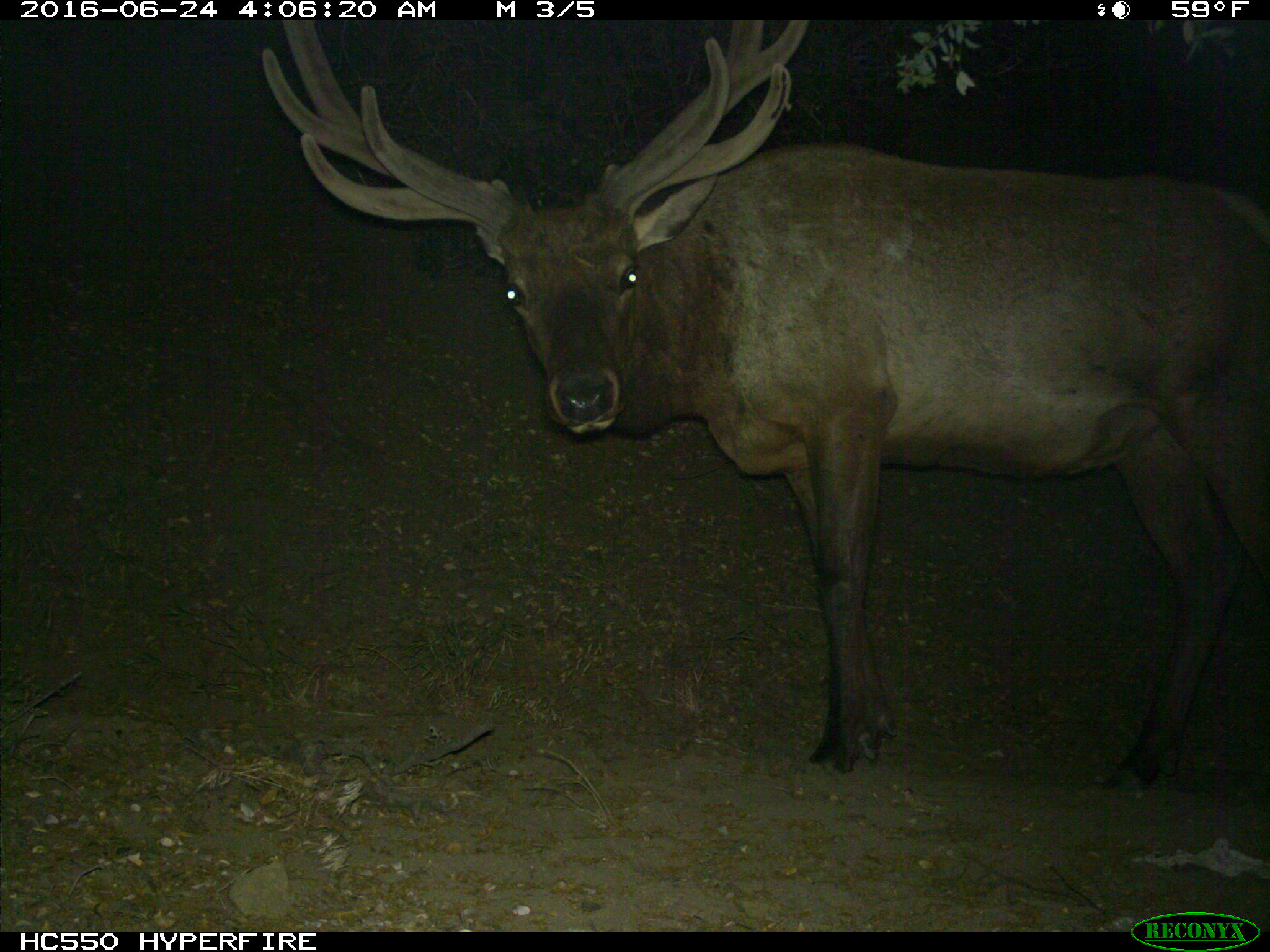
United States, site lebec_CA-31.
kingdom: Animalia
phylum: Chordata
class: Mammalia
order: Artiodactyla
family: Cervidae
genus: Cervus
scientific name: Cervus canadensis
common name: elk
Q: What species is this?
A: Cervus canadensis (elk).